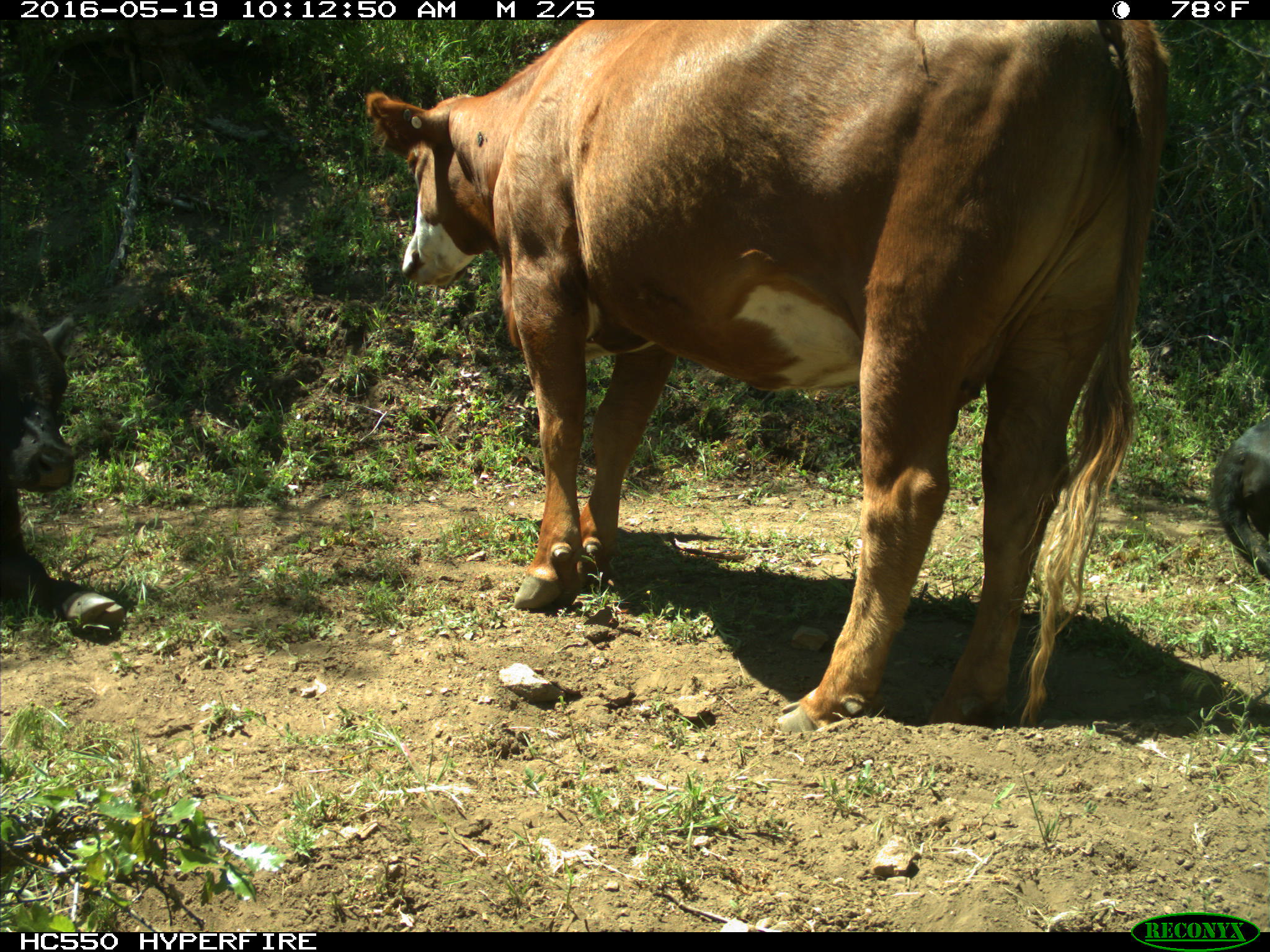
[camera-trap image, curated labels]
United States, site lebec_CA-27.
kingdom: Animalia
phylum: Chordata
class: Mammalia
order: Artiodactyla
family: Bovidae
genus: Bos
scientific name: Bos taurus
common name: domestic cow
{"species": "Bos taurus (domestic cow)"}